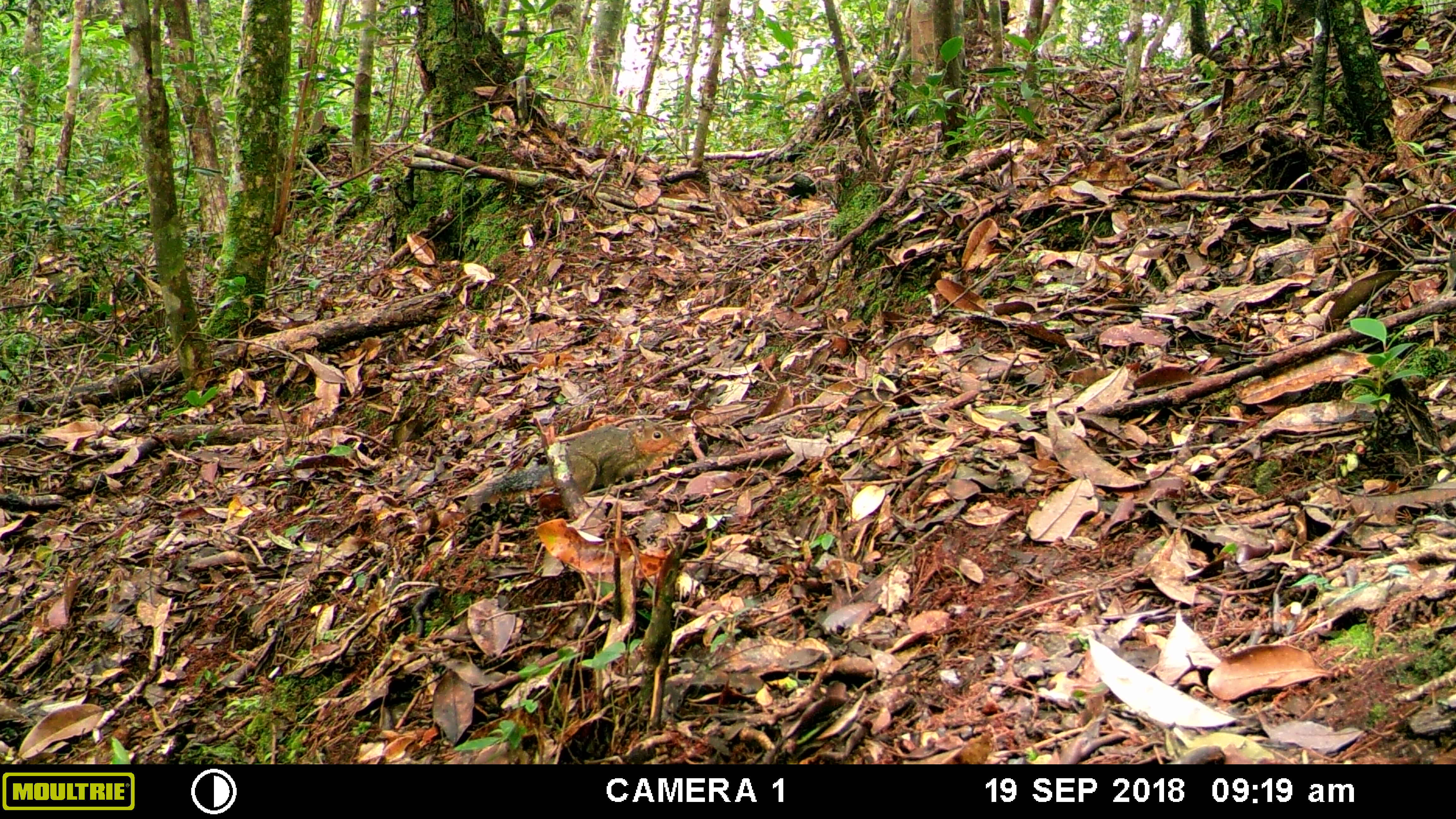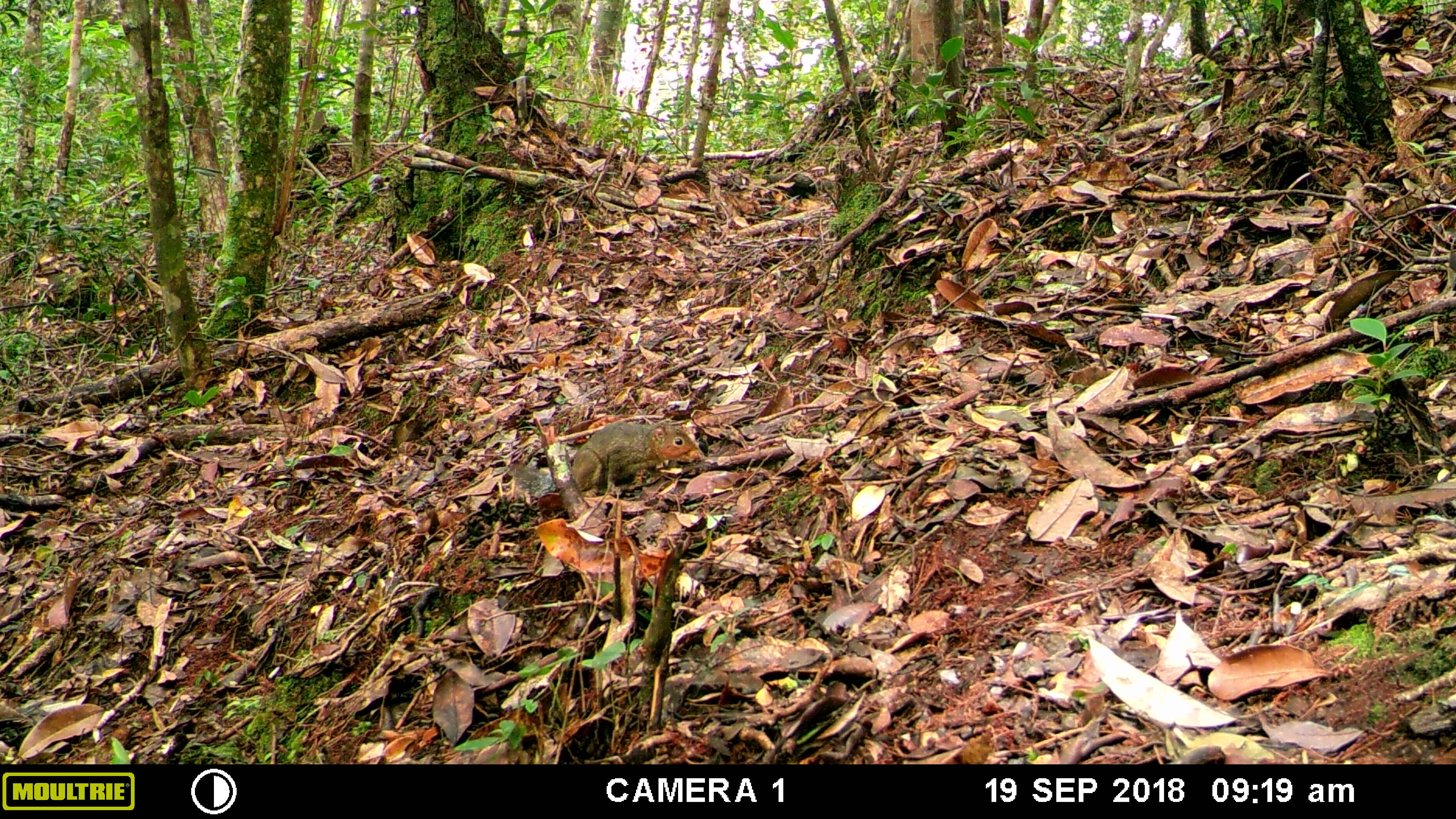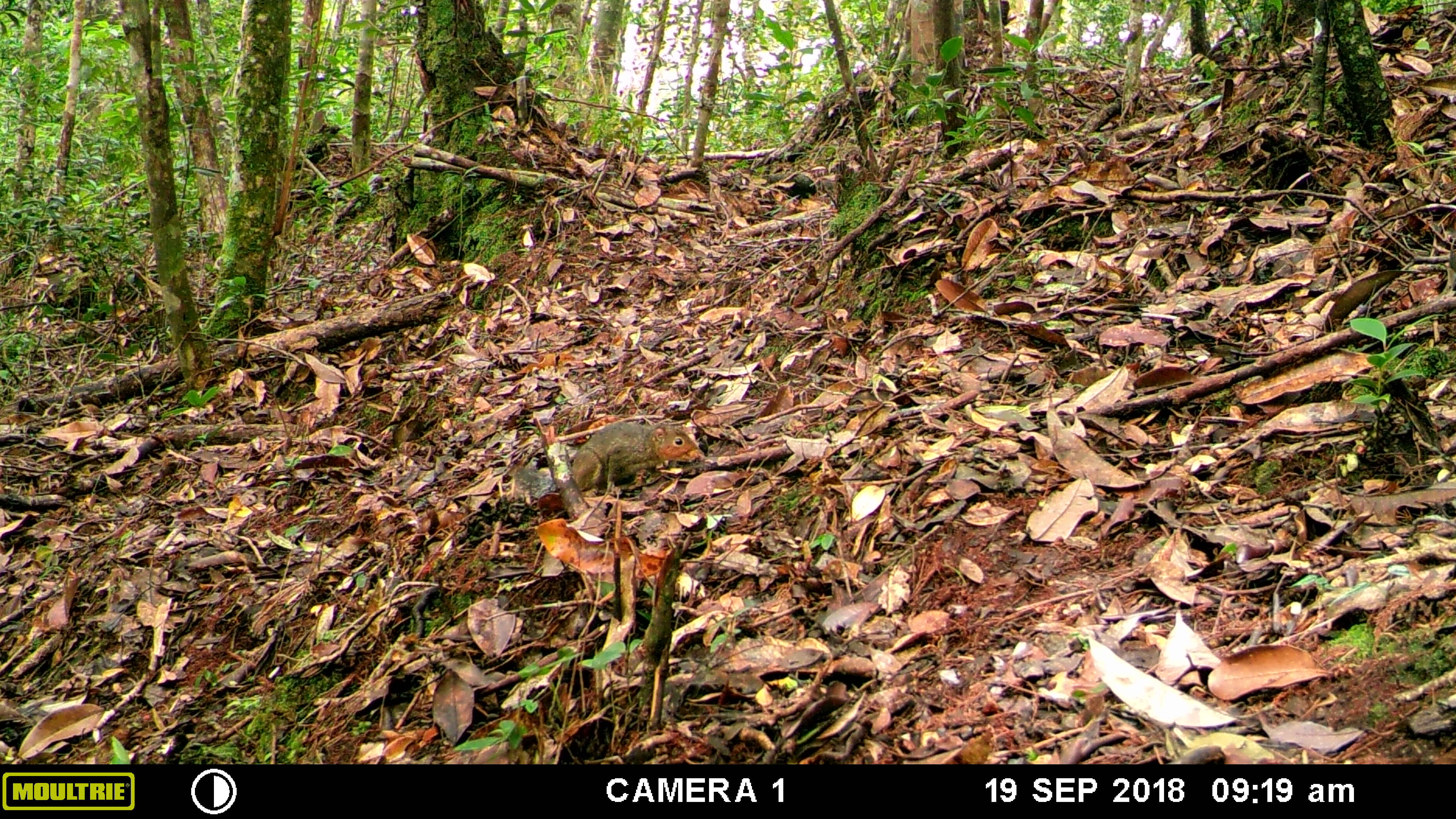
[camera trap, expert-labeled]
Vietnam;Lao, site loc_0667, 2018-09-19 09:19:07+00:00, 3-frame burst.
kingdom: Animalia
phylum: Chordata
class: Mammalia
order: Rodentia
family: Sciuridae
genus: Dremomys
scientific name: Dremomys rufigenis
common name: red-cheeked squirrel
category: red cheeked squirrel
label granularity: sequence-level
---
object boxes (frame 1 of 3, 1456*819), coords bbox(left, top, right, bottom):
red cheeked squirrel: bbox(464, 419, 676, 510)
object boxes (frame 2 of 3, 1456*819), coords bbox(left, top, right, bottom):
red cheeked squirrel: bbox(505, 420, 699, 498)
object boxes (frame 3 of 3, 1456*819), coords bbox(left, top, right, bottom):
red cheeked squirrel: bbox(509, 420, 701, 497)